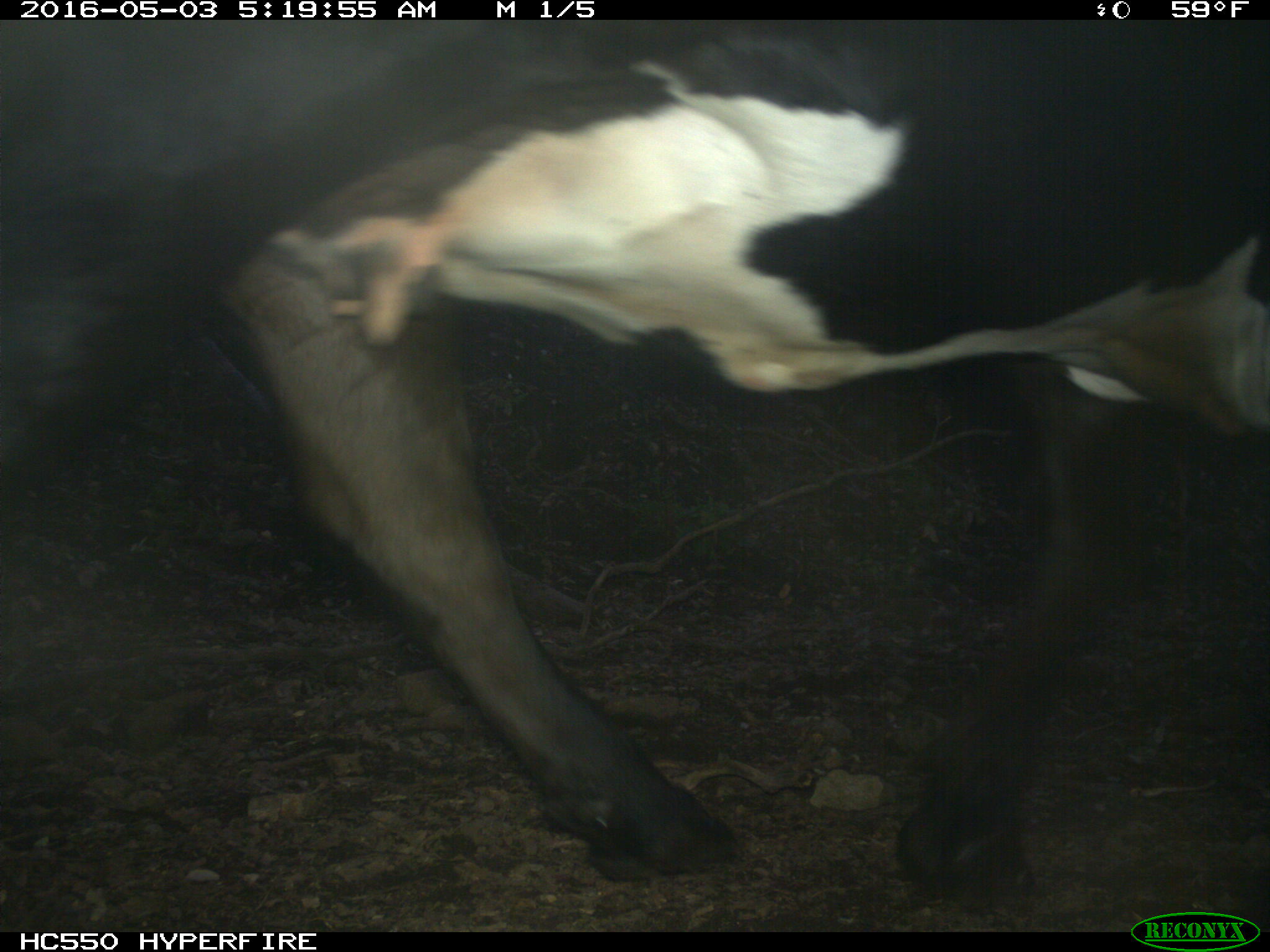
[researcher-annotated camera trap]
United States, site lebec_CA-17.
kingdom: Animalia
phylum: Chordata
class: Mammalia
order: Artiodactyla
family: Bovidae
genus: Bos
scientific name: Bos taurus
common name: domestic cow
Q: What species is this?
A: Bos taurus (domestic cow).